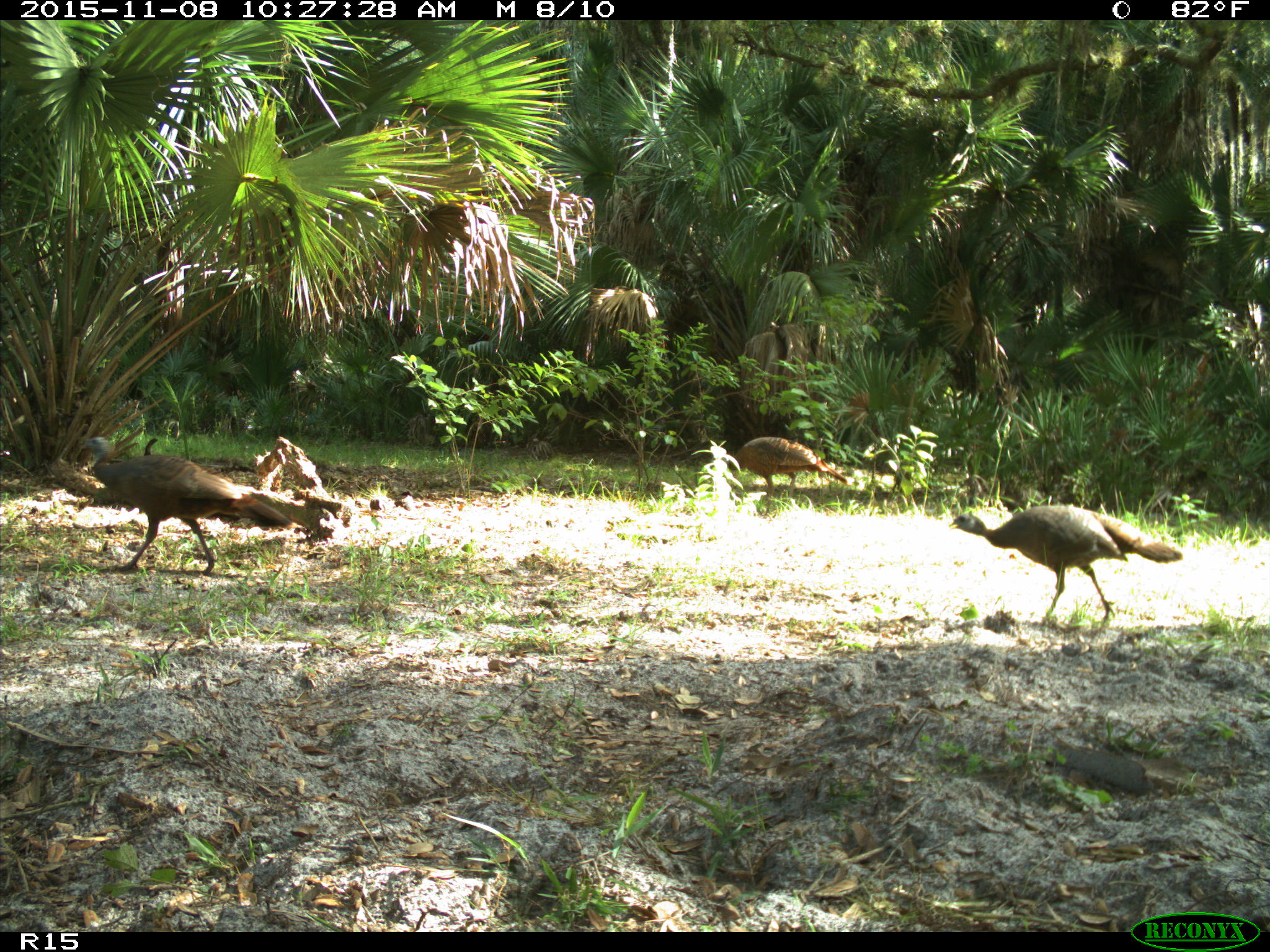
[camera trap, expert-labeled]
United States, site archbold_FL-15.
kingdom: Animalia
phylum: Chordata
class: Aves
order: Galliformes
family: Phasianidae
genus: Meleagris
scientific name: Meleagris gallopavo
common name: wild turkey